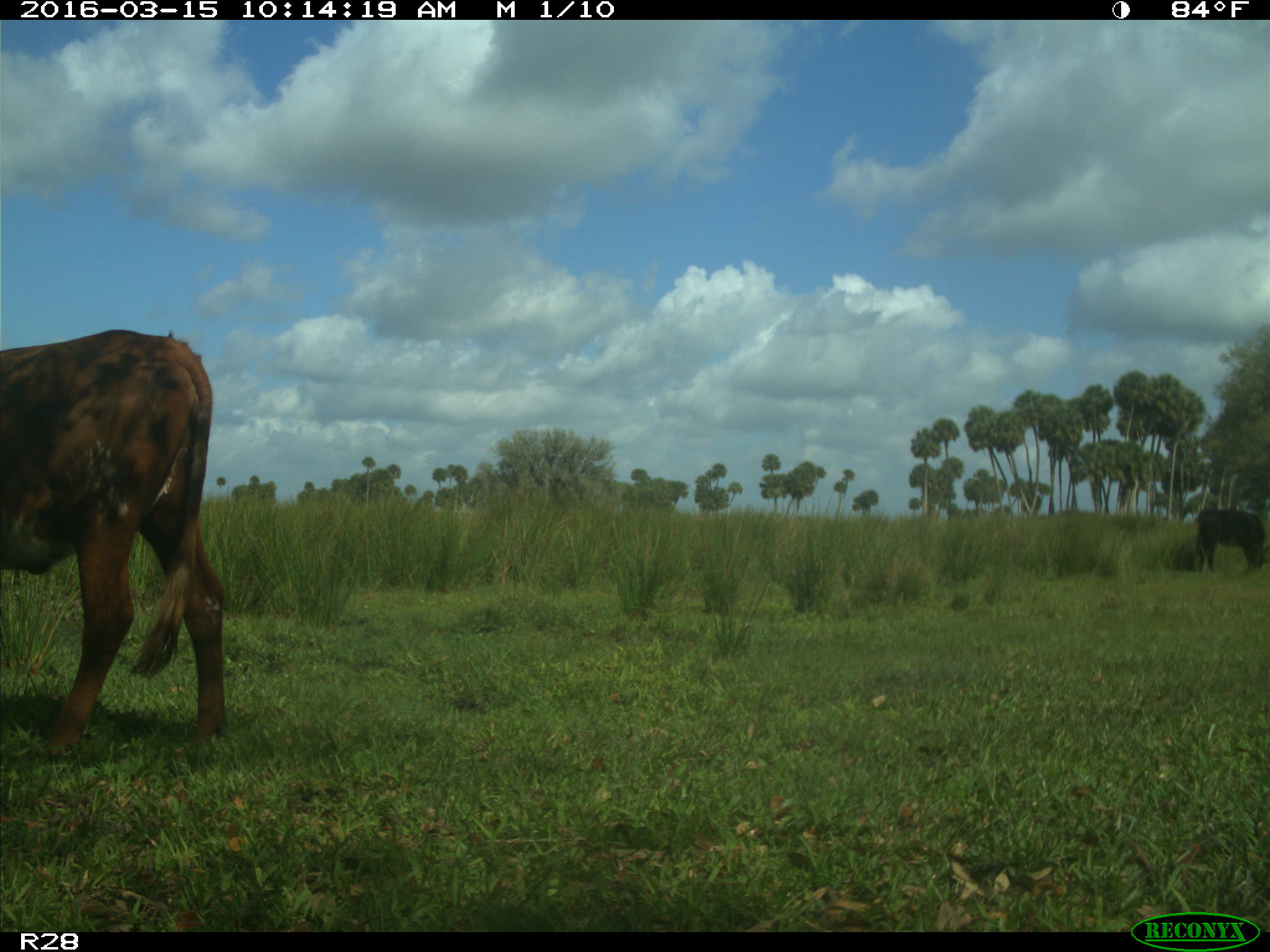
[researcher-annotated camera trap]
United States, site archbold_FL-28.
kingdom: Animalia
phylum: Chordata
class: Mammalia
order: Artiodactyla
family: Bovidae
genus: Bos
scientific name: Bos taurus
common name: domestic cow